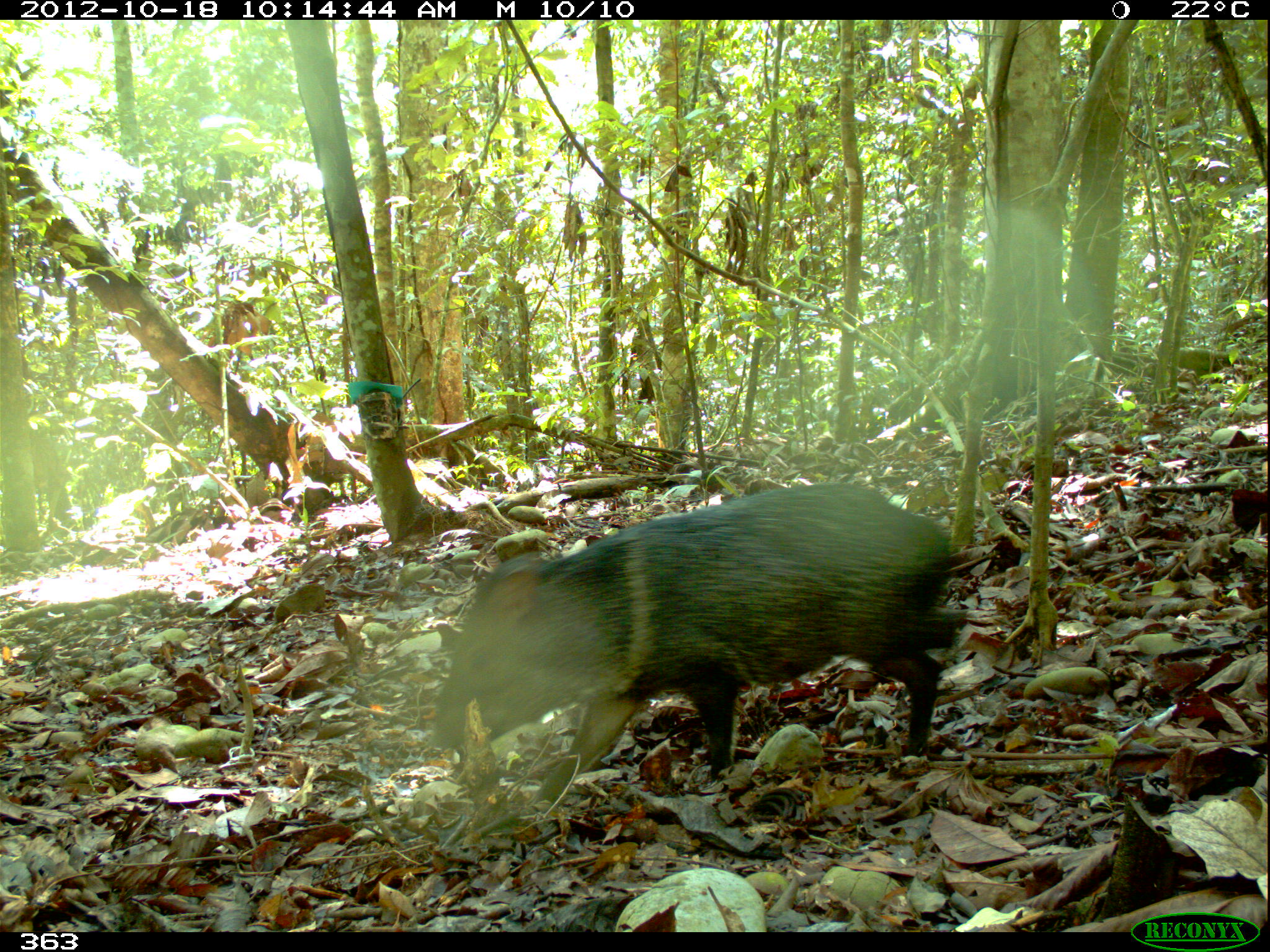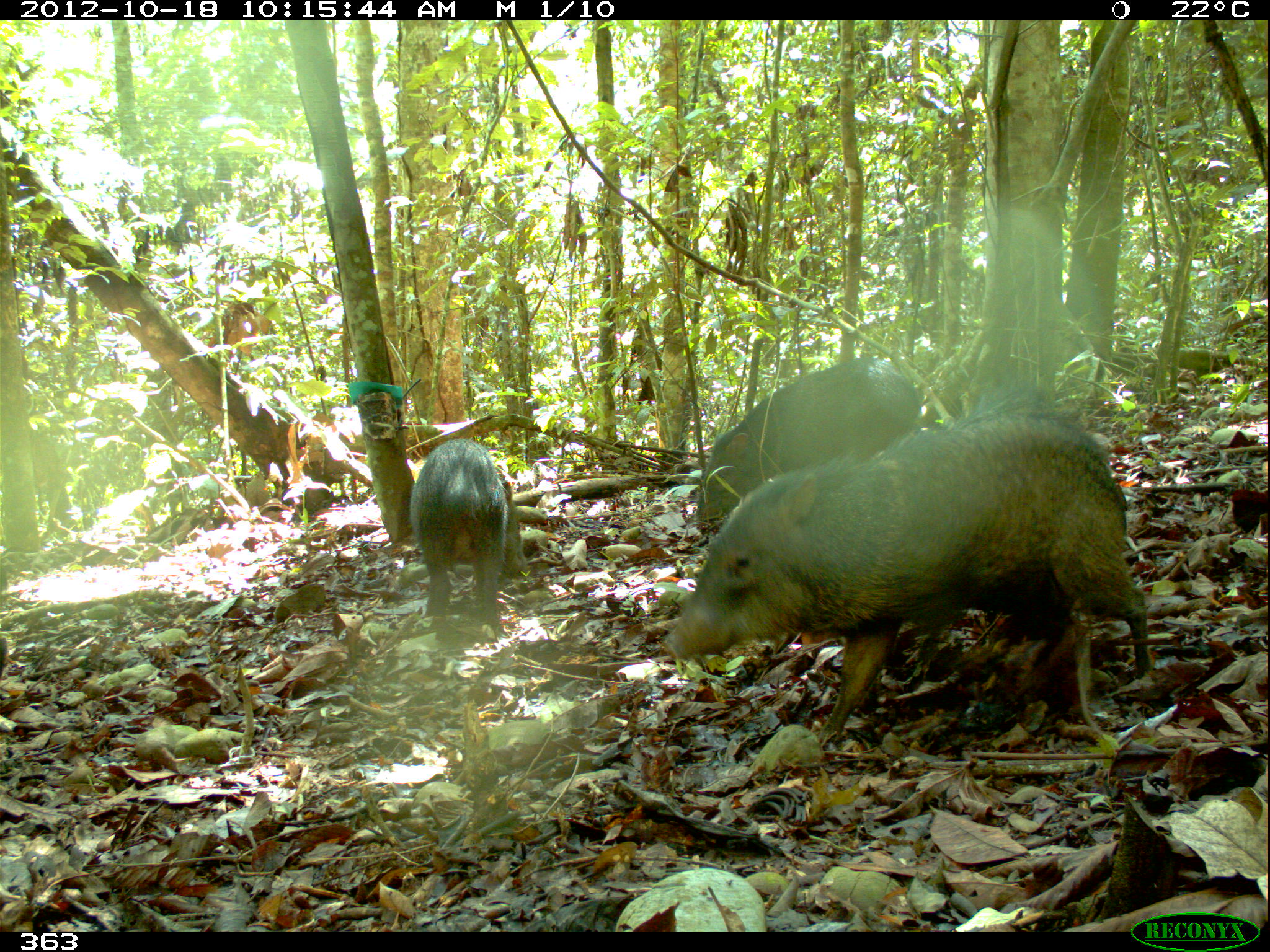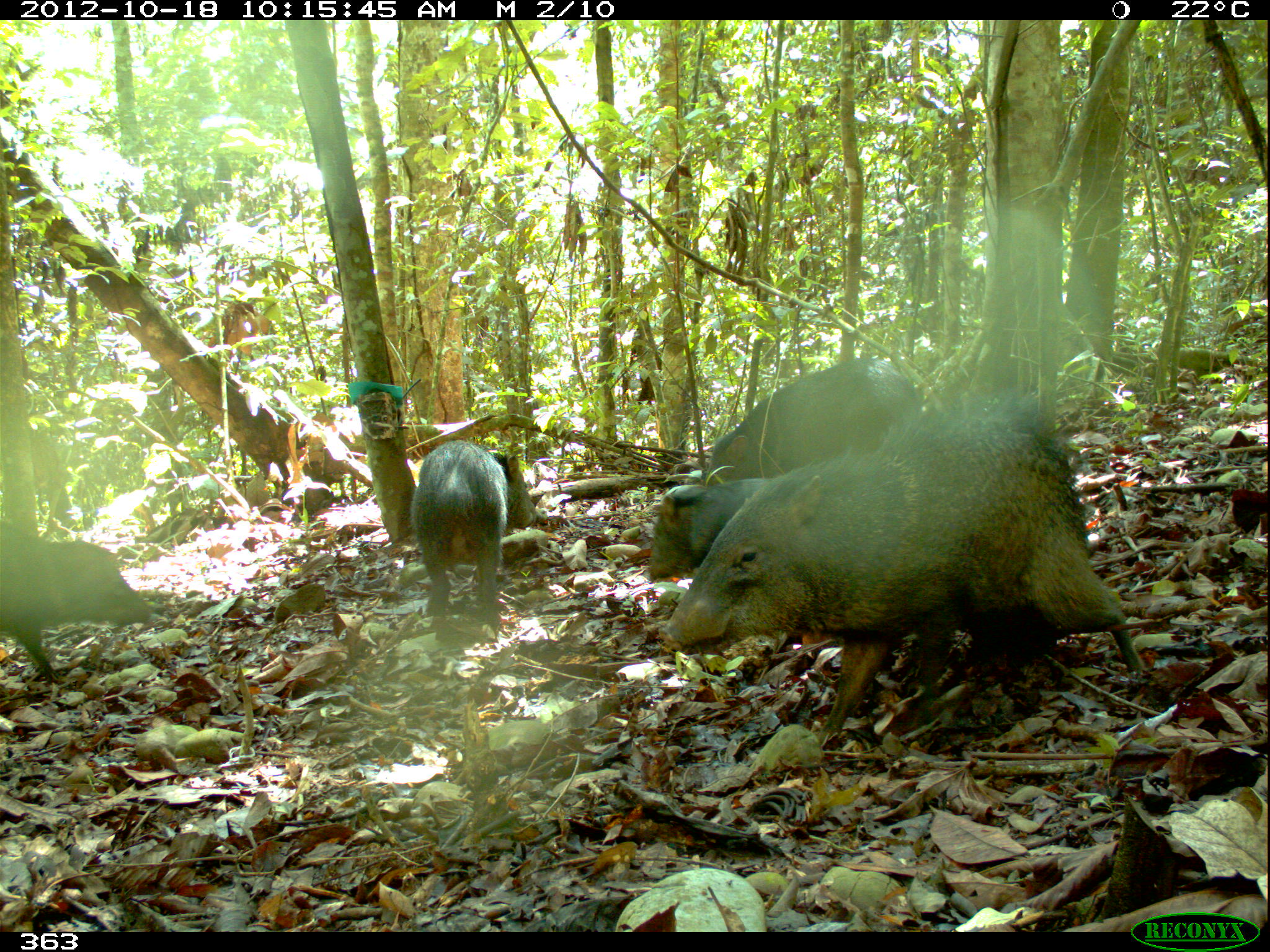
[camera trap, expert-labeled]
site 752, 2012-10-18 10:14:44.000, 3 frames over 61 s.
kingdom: Animalia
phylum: Chordata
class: Mammalia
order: Artiodactyla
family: Tayassuidae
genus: Pecari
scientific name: Pecari tajacu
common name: collared peccary